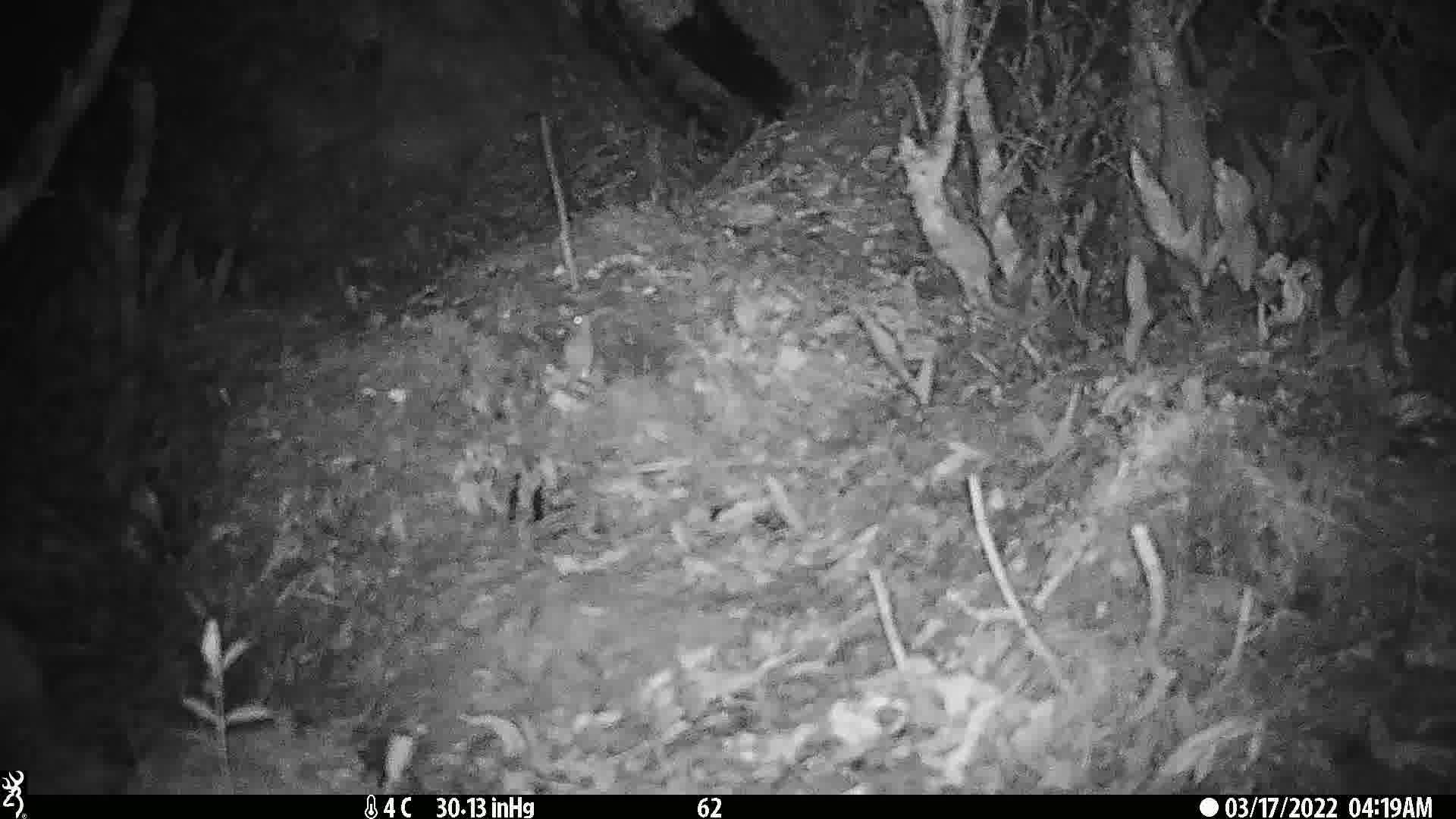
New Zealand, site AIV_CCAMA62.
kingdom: Animalia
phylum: Chordata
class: Mammalia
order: Rodentia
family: Muridae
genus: Mus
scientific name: Mus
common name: mouse